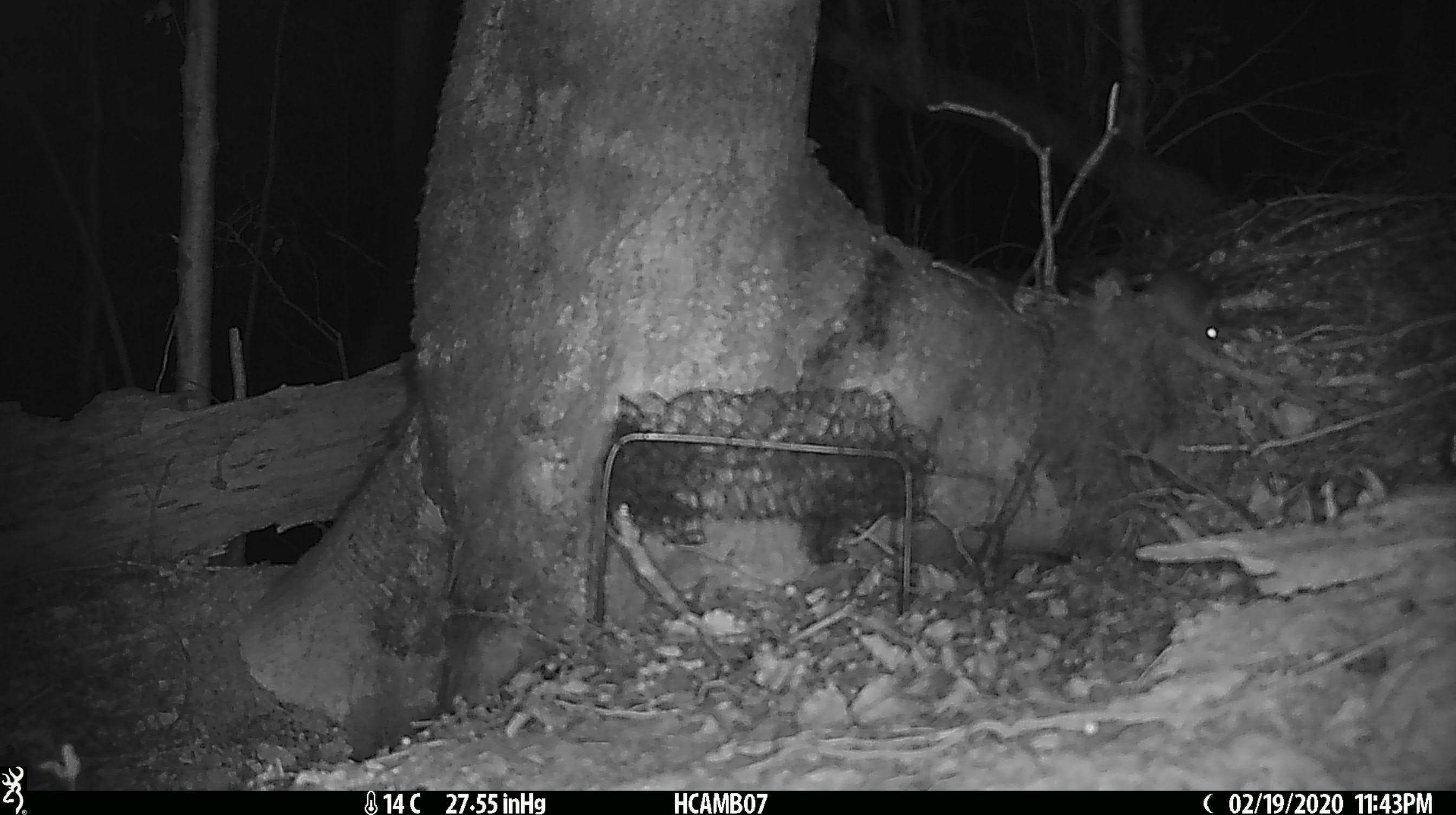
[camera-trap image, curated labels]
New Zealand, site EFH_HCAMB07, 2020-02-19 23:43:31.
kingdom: Animalia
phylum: Chordata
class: Mammalia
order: Rodentia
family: Muridae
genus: Mus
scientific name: Mus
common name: mouse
Mouse (Mus).